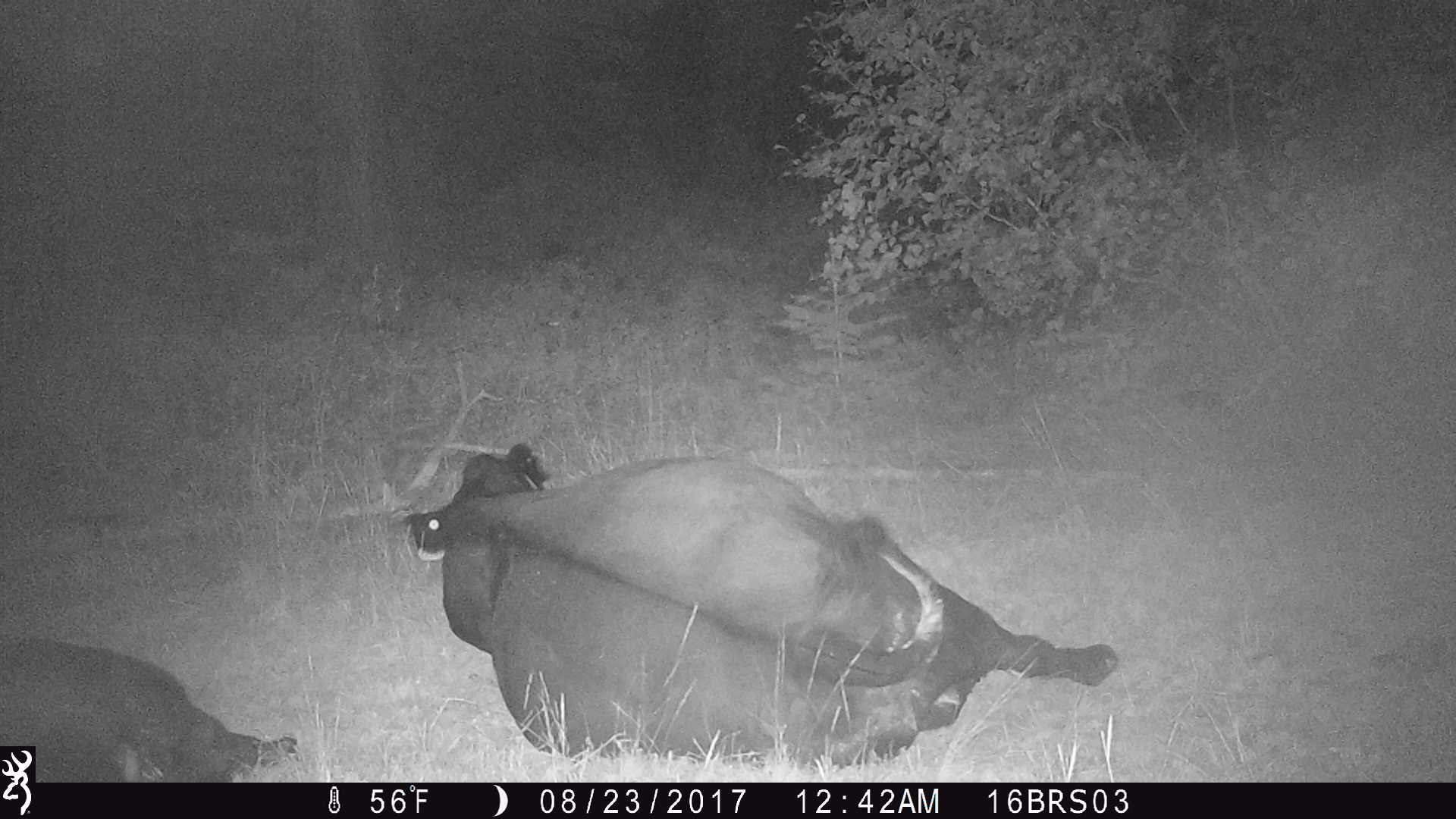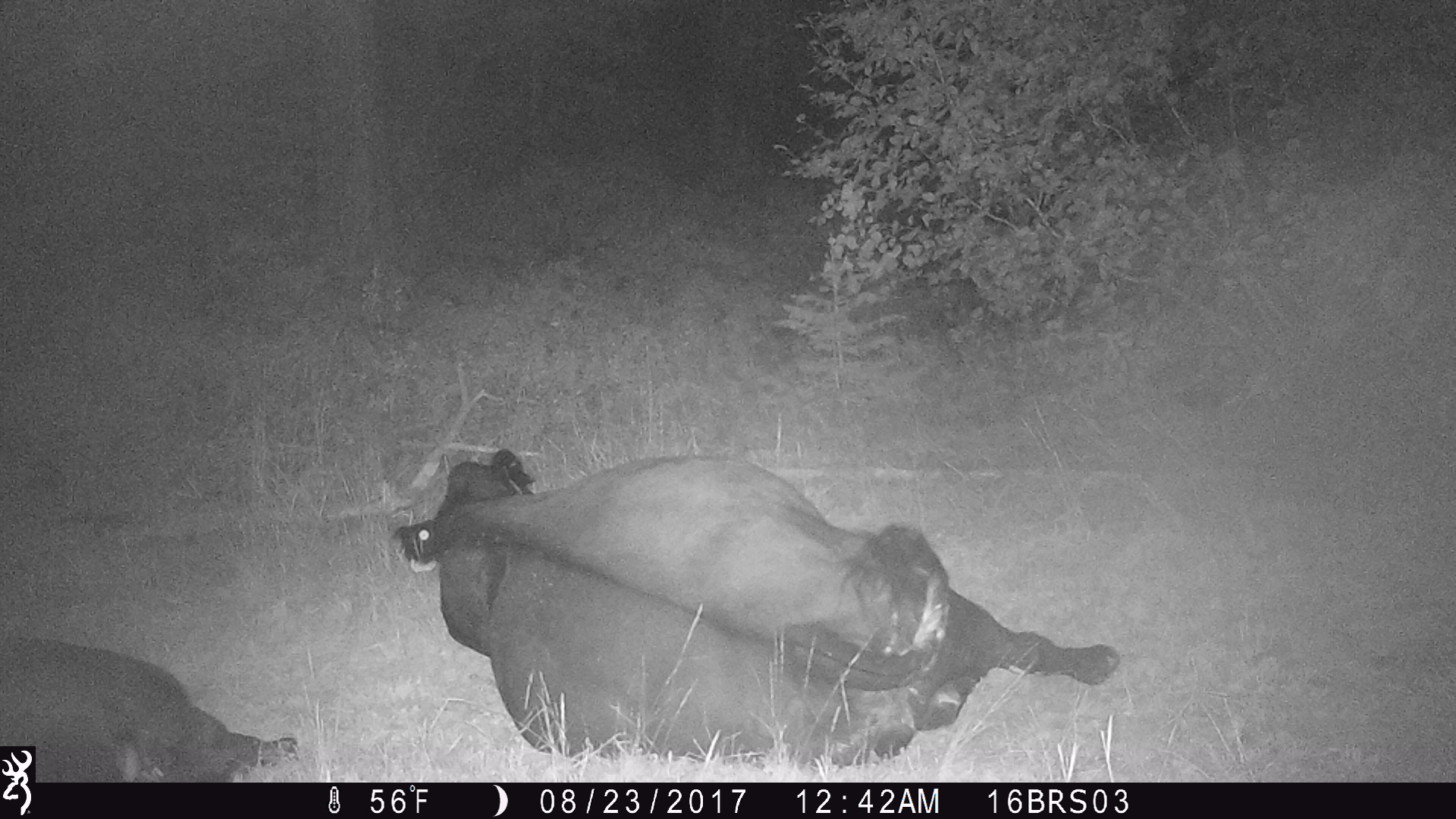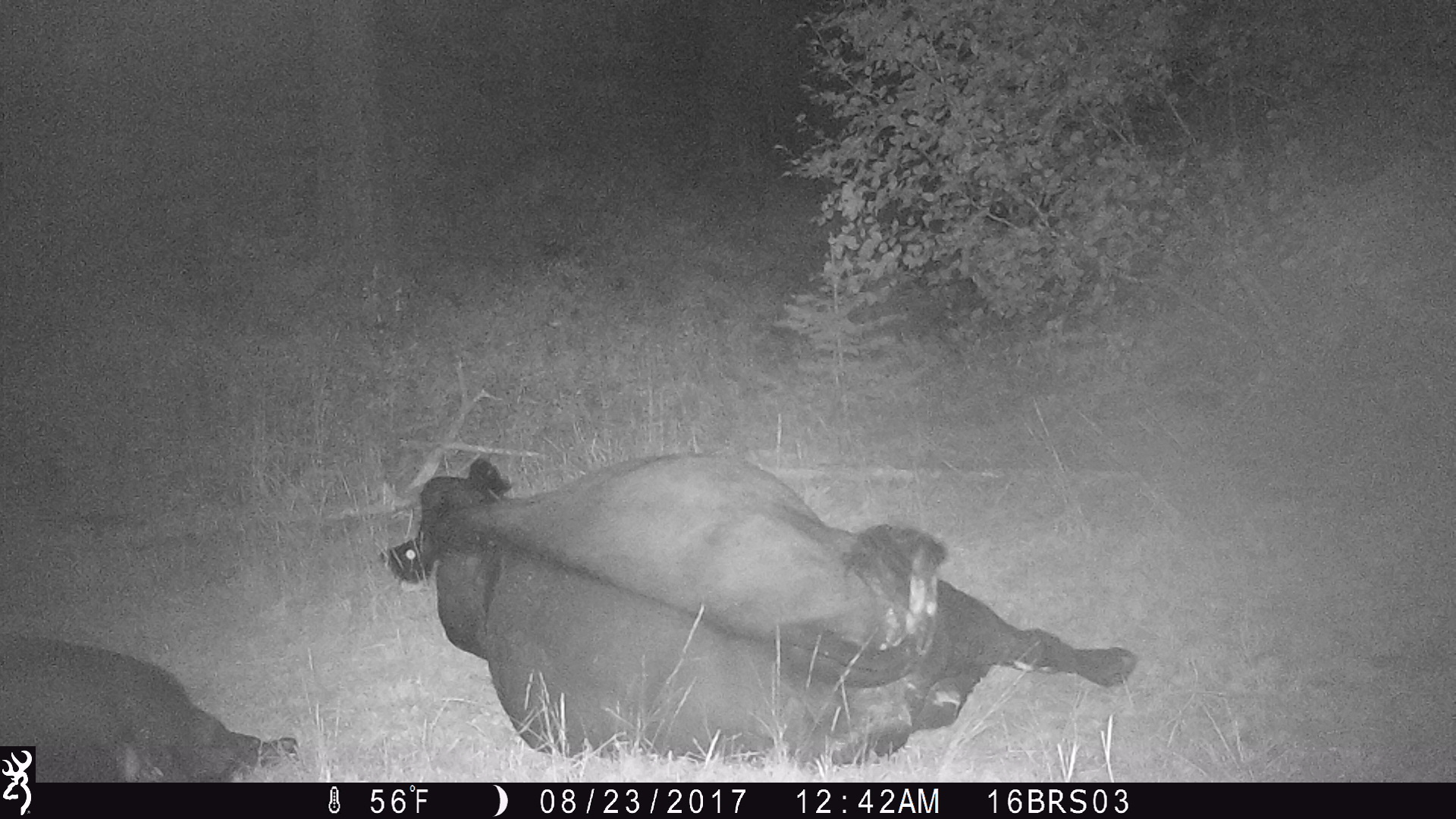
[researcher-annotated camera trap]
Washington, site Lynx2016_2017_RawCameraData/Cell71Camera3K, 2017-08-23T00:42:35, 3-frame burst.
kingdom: Animalia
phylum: Chordata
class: Mammalia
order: Artiodactyla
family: Bovidae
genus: Bos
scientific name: Bos taurus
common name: domestic cattle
Domestic cattle (Bos taurus). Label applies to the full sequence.